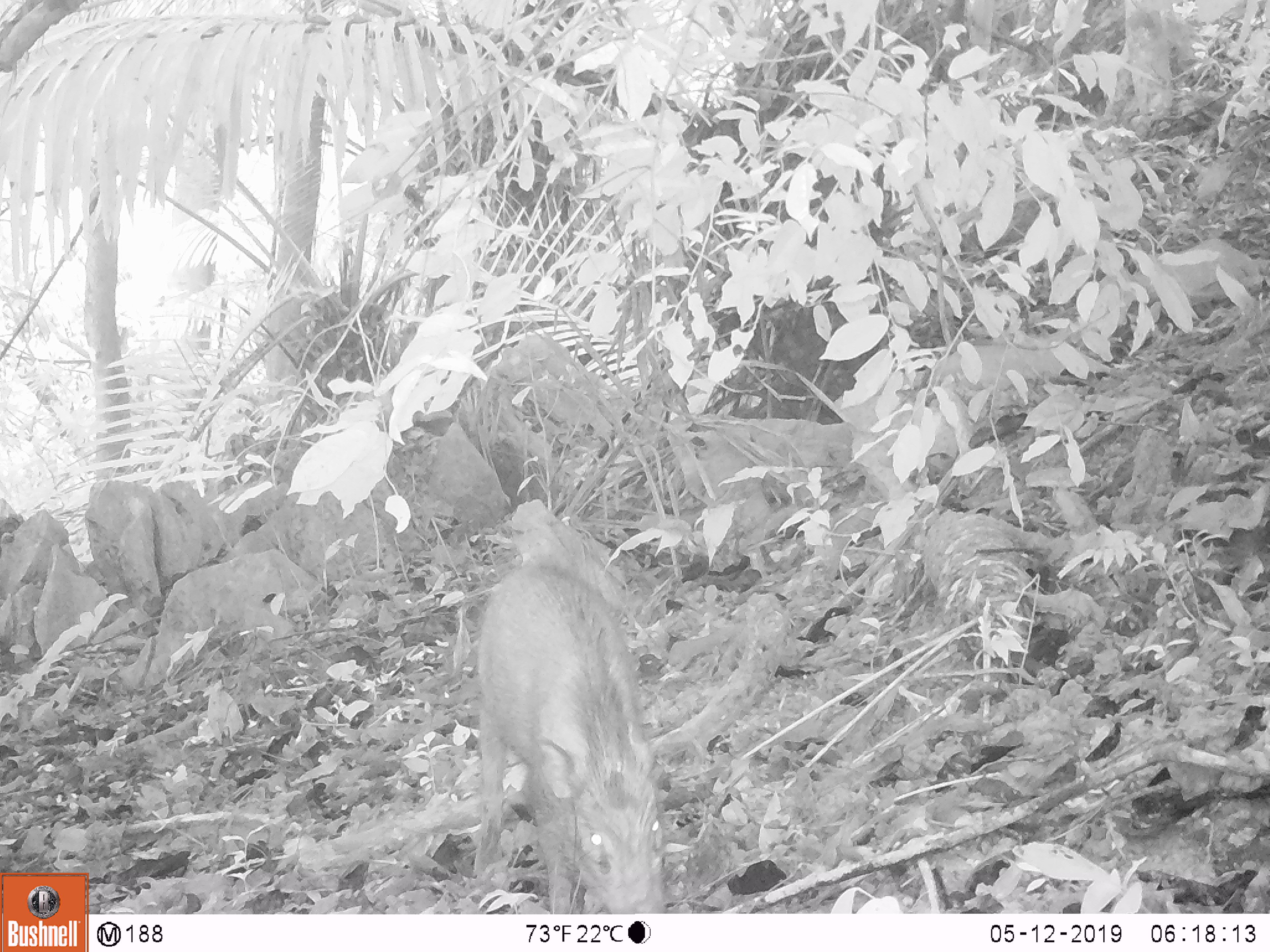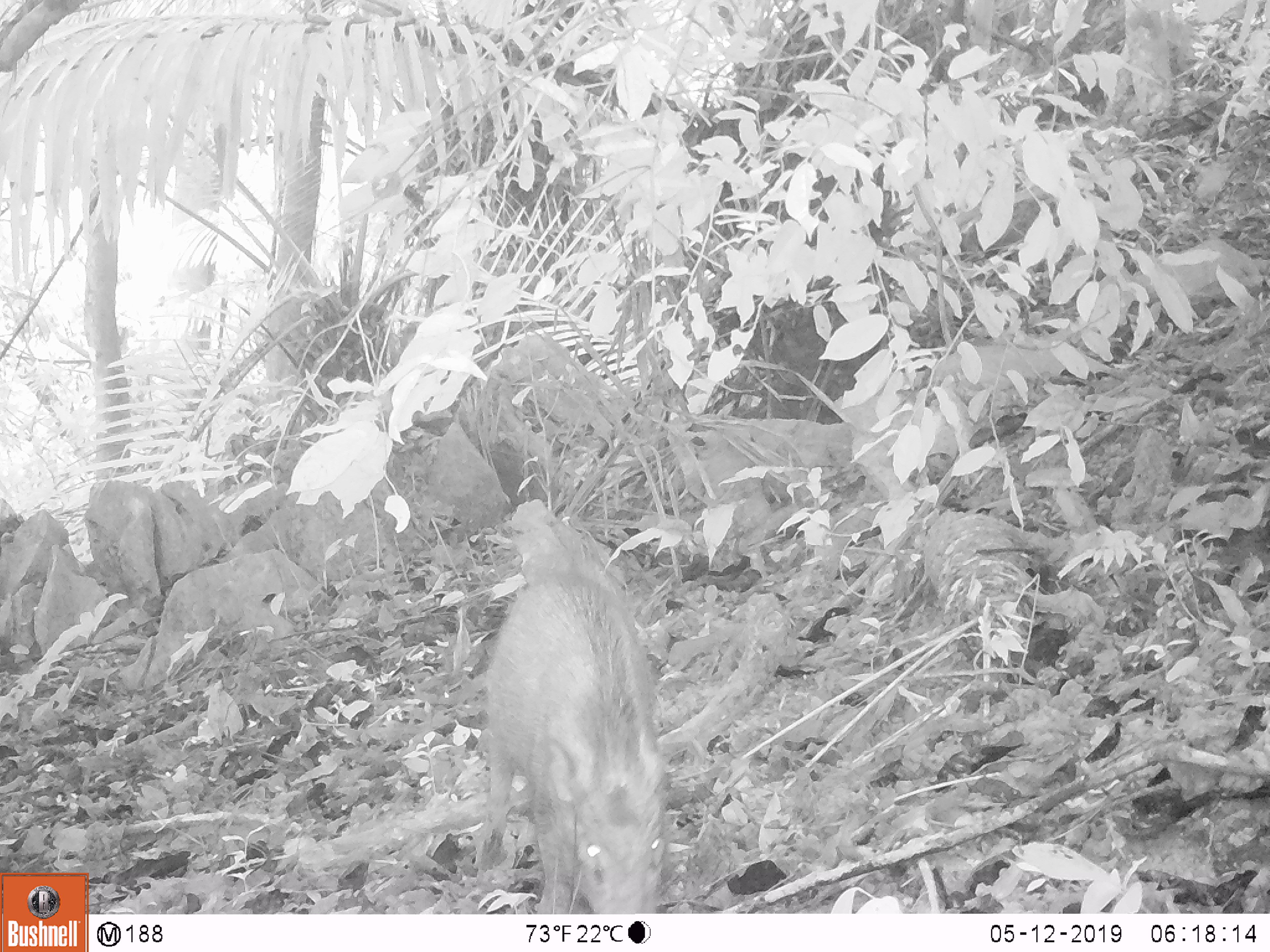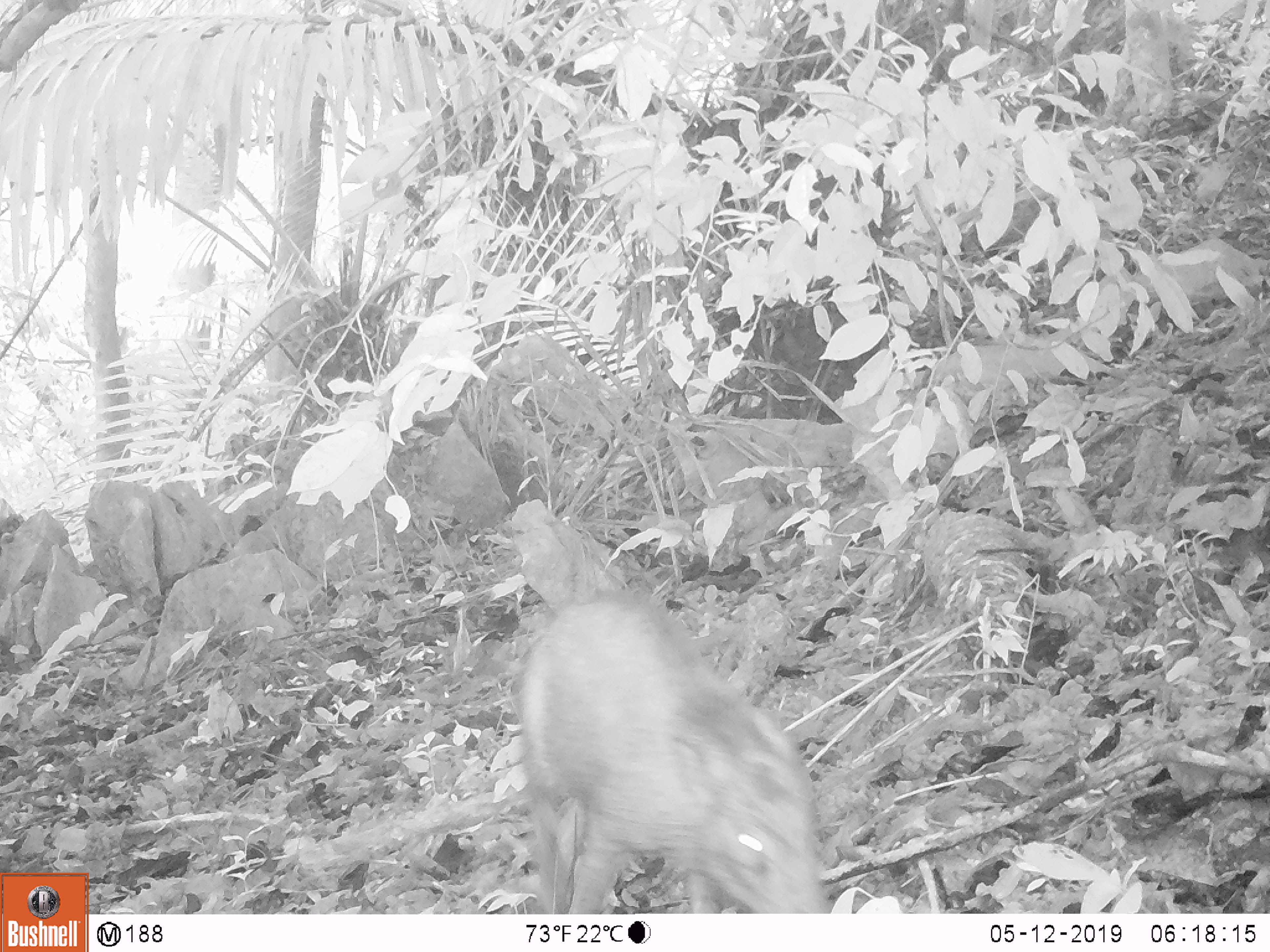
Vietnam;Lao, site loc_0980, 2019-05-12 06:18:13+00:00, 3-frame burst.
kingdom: Animalia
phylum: Chordata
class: Mammalia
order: Artiodactyla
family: Suidae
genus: Sus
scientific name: Sus scrofa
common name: eurasian wild pig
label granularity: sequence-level